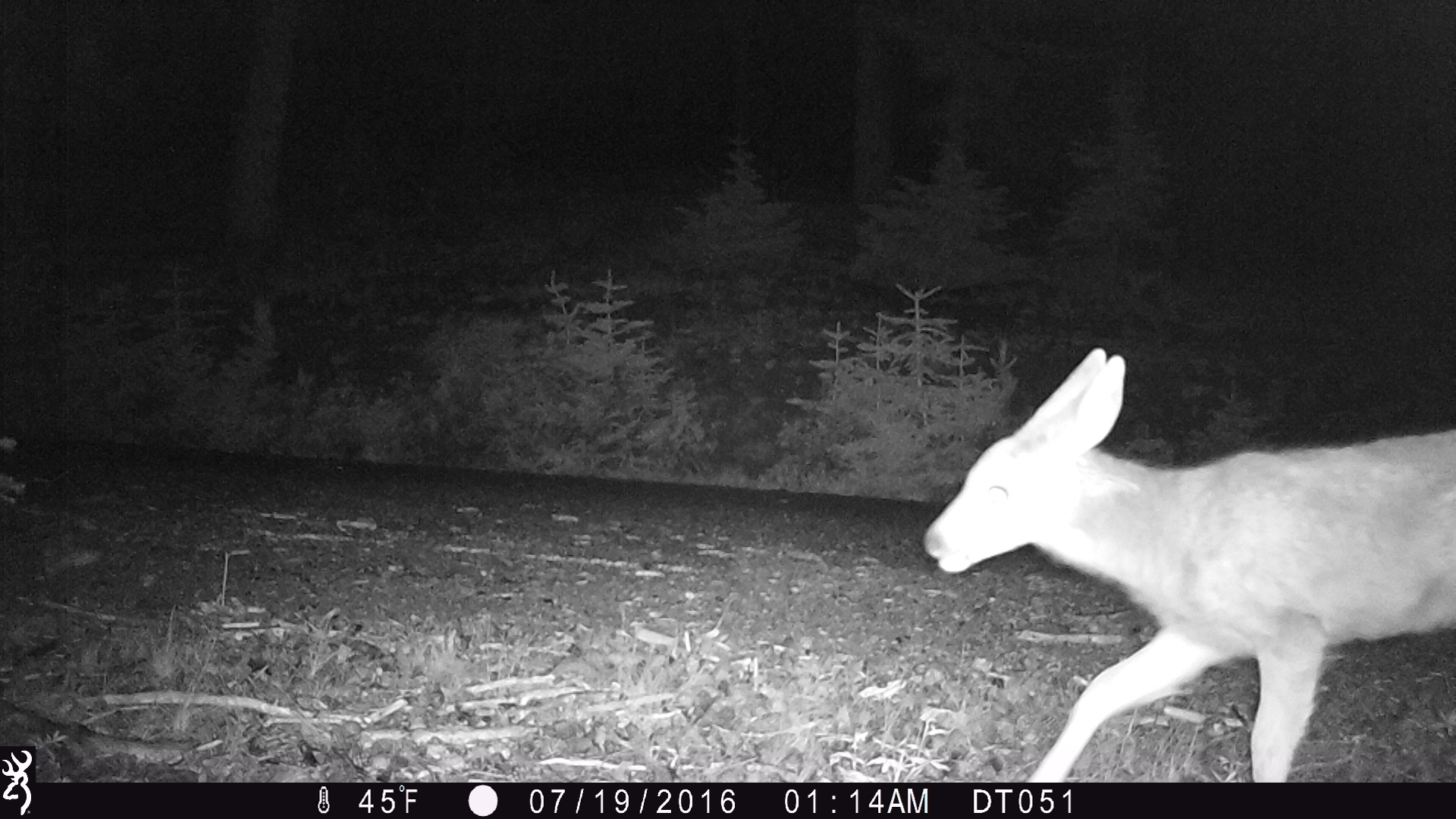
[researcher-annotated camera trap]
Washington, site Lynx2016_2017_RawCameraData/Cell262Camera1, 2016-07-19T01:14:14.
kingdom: Animalia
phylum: Chordata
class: Mammalia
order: Artiodactyla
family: Cervidae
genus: Odocoileus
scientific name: Odocoileus hemionus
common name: mule deer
Odocoileus hemionus (mule deer). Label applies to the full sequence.